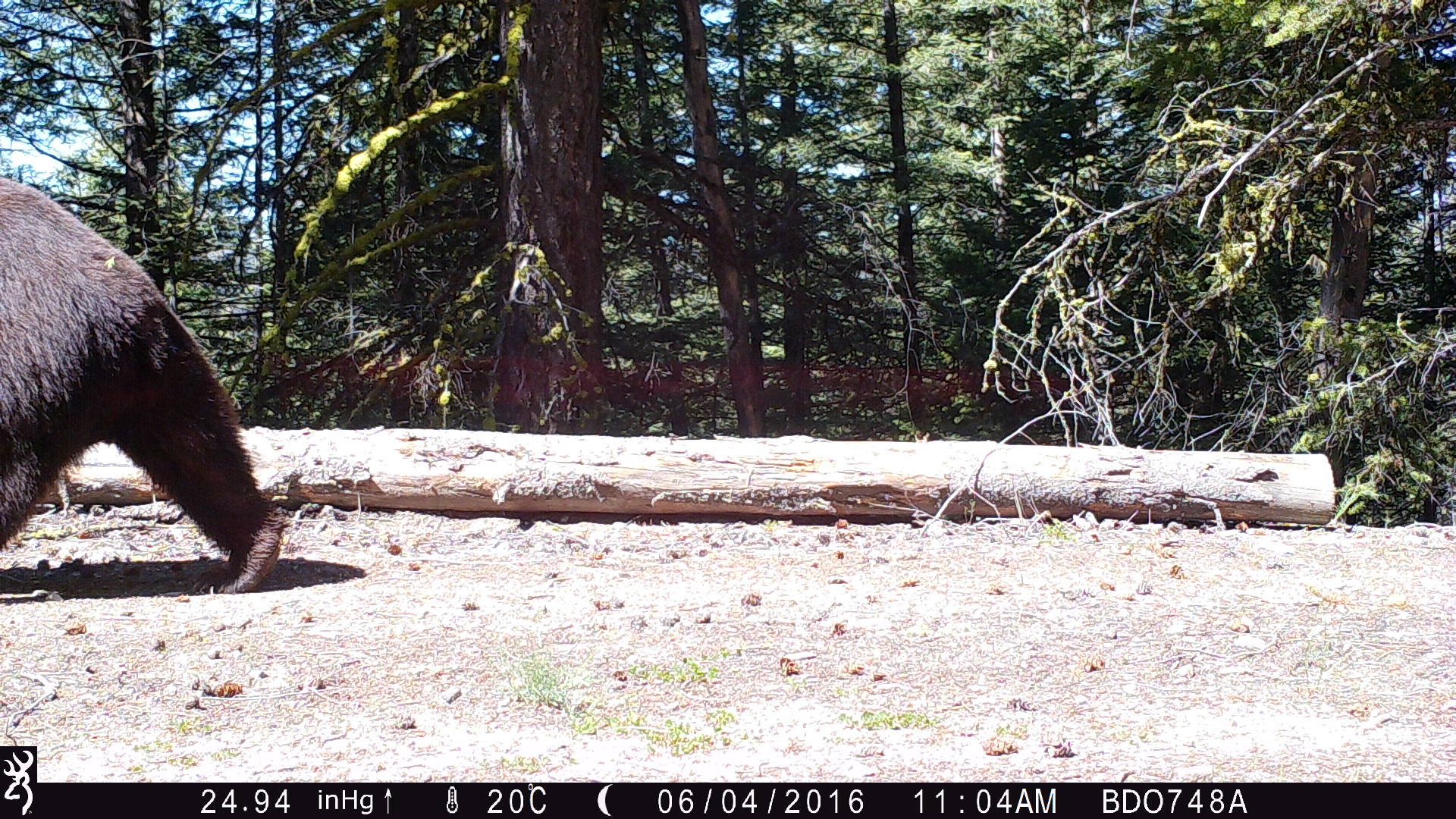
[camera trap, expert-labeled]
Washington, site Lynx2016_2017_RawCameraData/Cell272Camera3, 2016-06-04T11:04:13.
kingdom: Animalia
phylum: Chordata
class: Mammalia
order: Carnivora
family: Ursidae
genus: Ursus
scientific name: Ursus americanus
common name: american black bear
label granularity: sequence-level